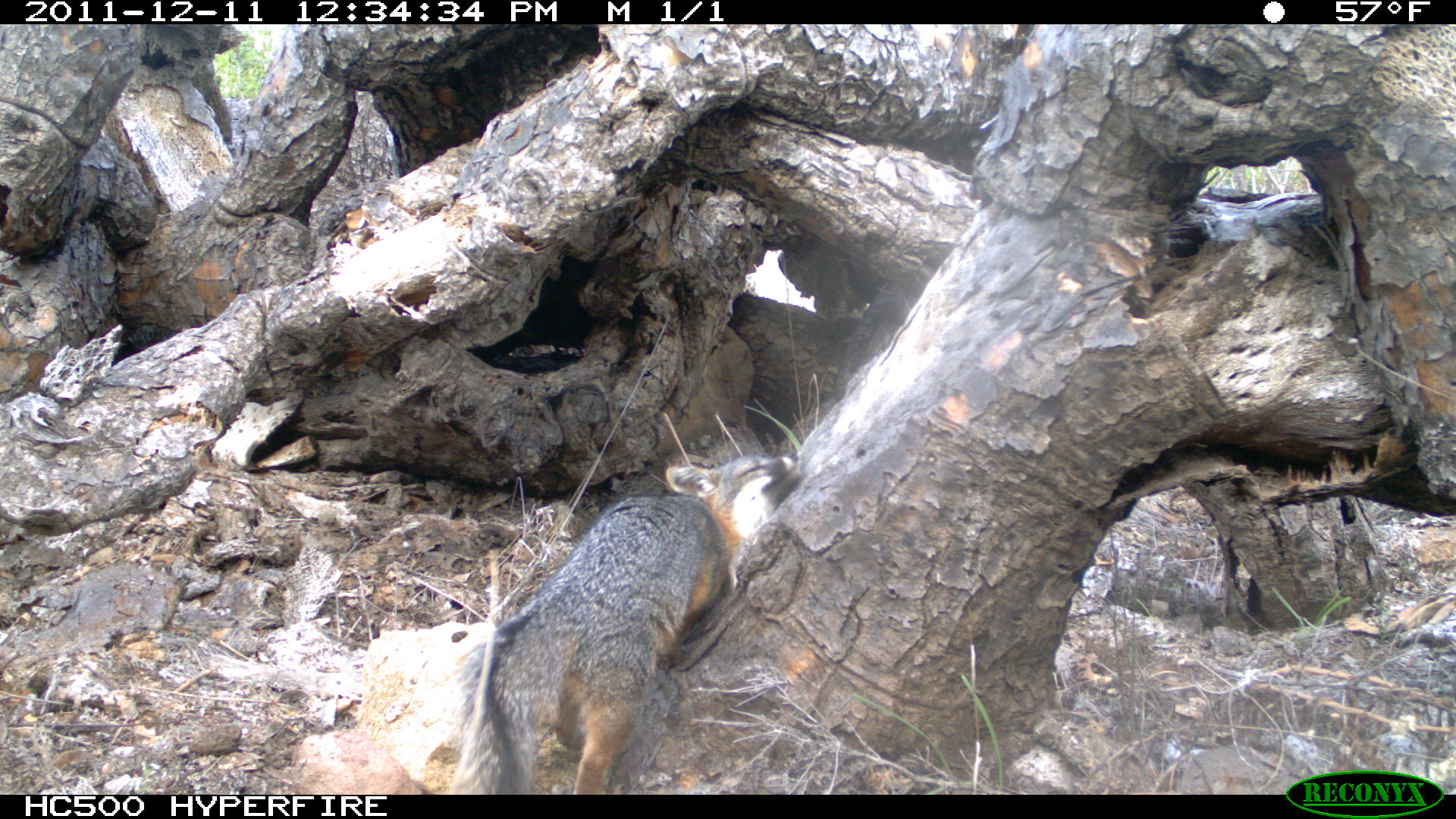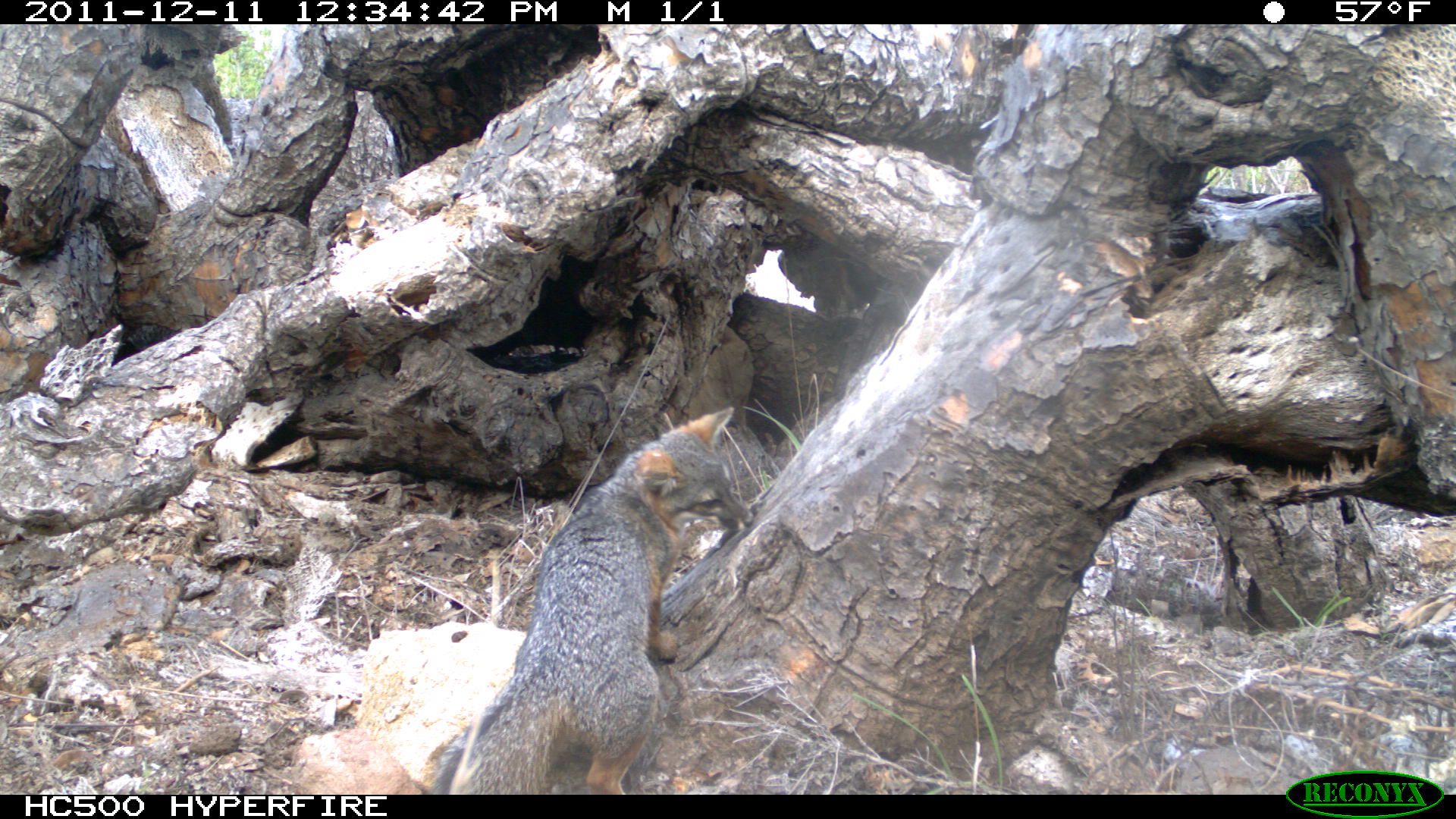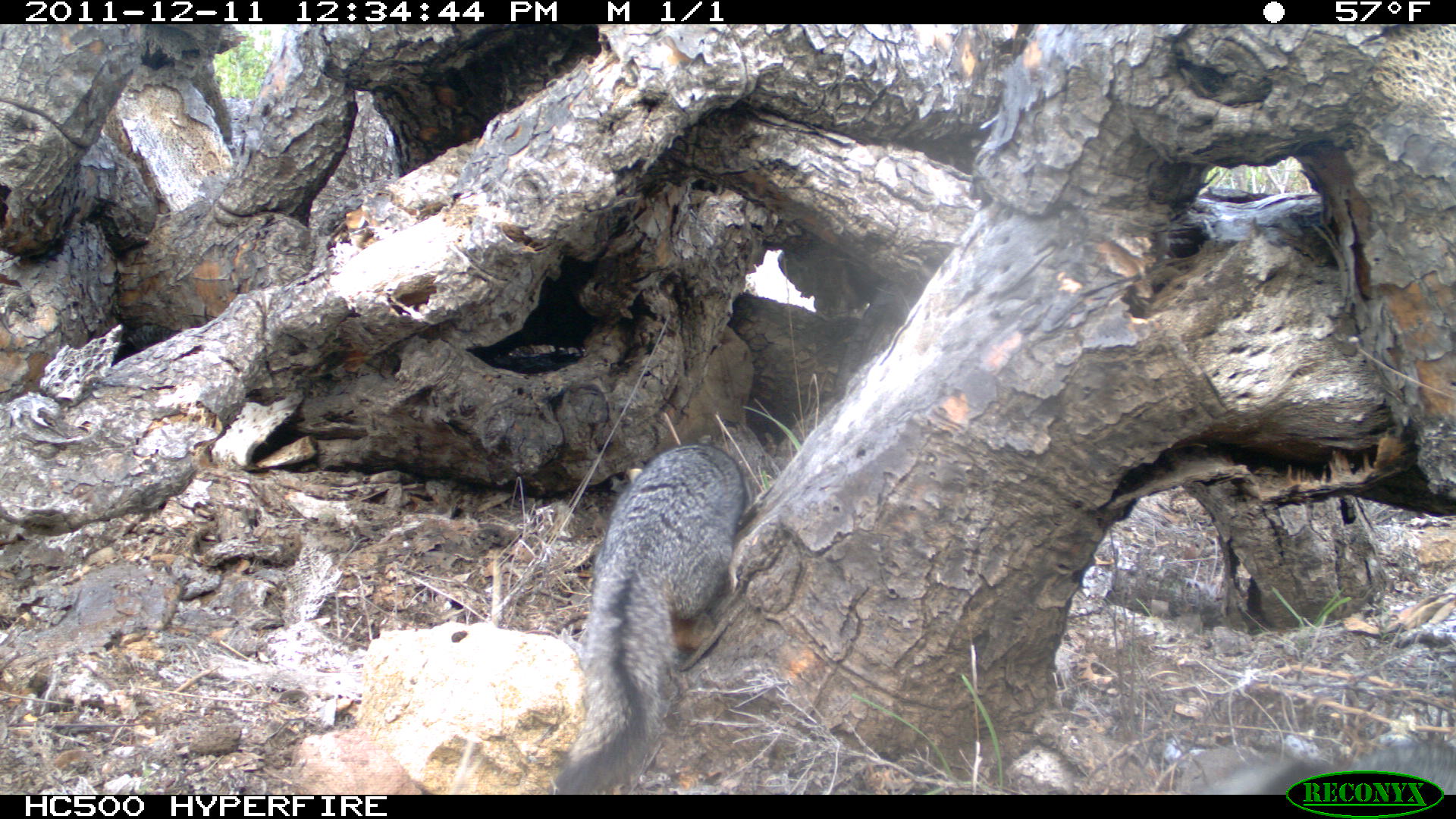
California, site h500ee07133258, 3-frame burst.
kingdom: Animalia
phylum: Chordata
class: Mammalia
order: Carnivora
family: Canidae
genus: Urocyon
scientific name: Urocyon littoralis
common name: island fox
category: fox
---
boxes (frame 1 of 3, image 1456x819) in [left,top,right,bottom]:
fox: [461,452,803,795]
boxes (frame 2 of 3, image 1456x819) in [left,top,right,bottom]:
fox: [431,406,754,795]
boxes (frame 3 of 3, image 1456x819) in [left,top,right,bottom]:
fox: [548,443,750,792]